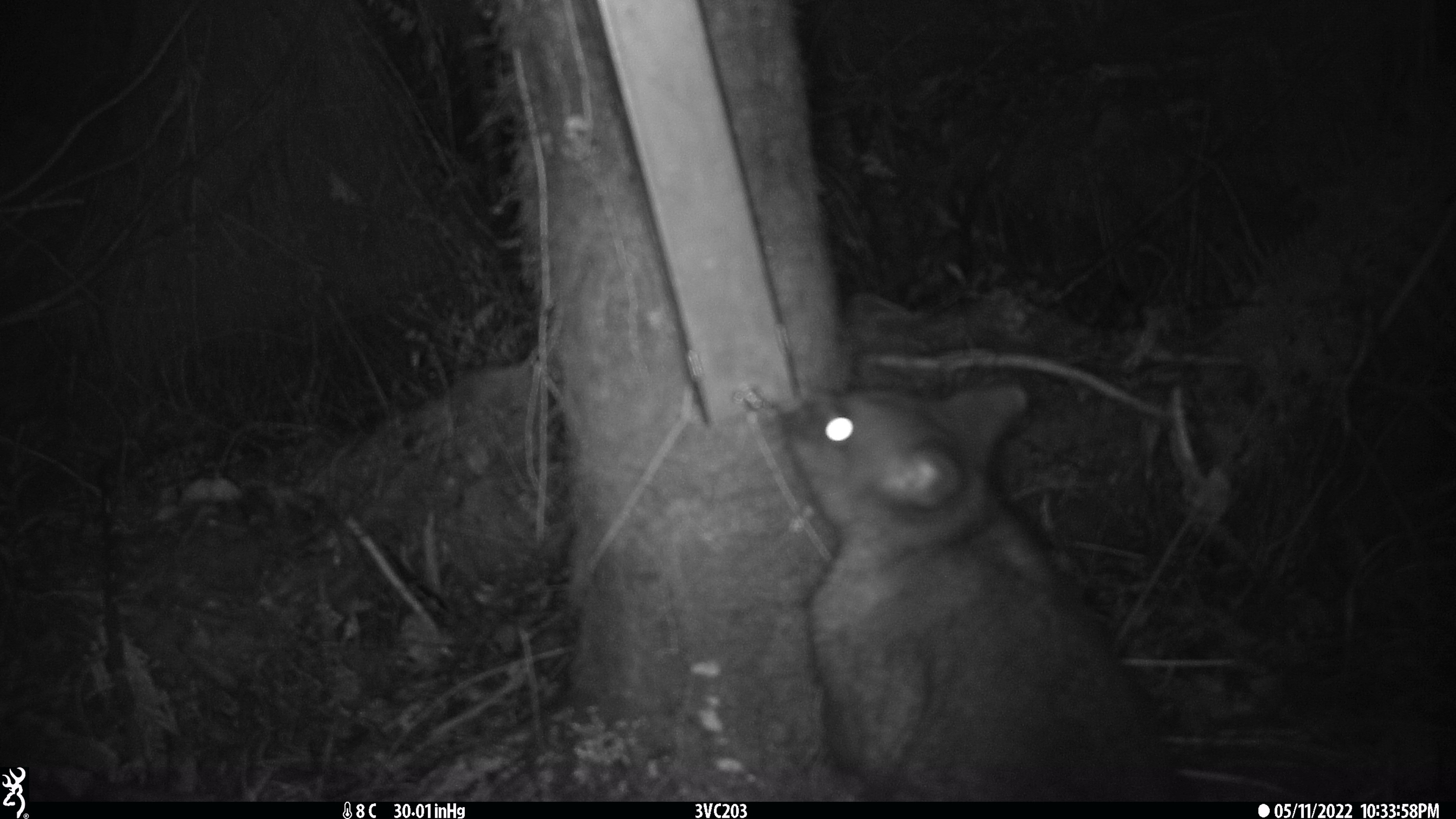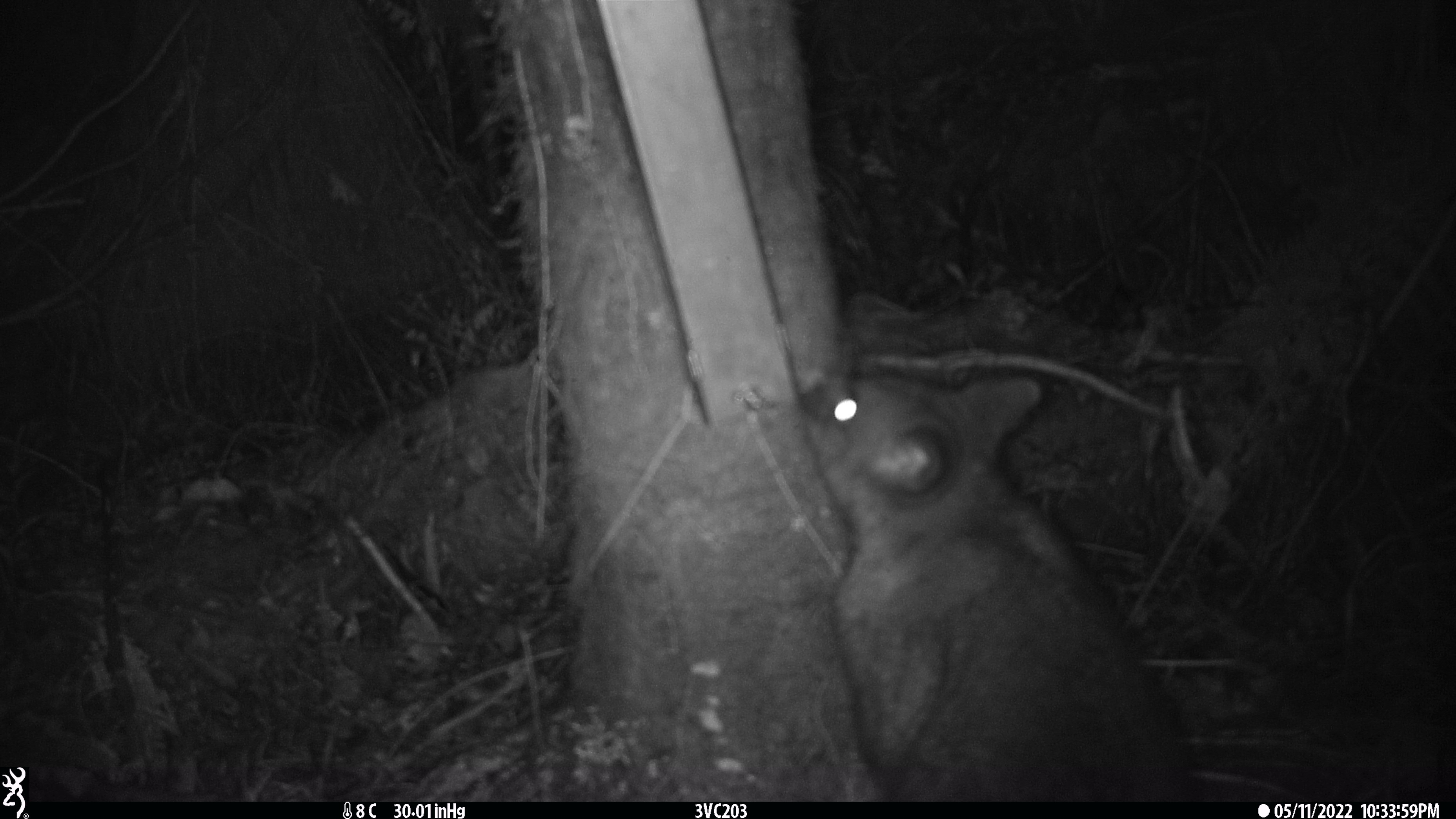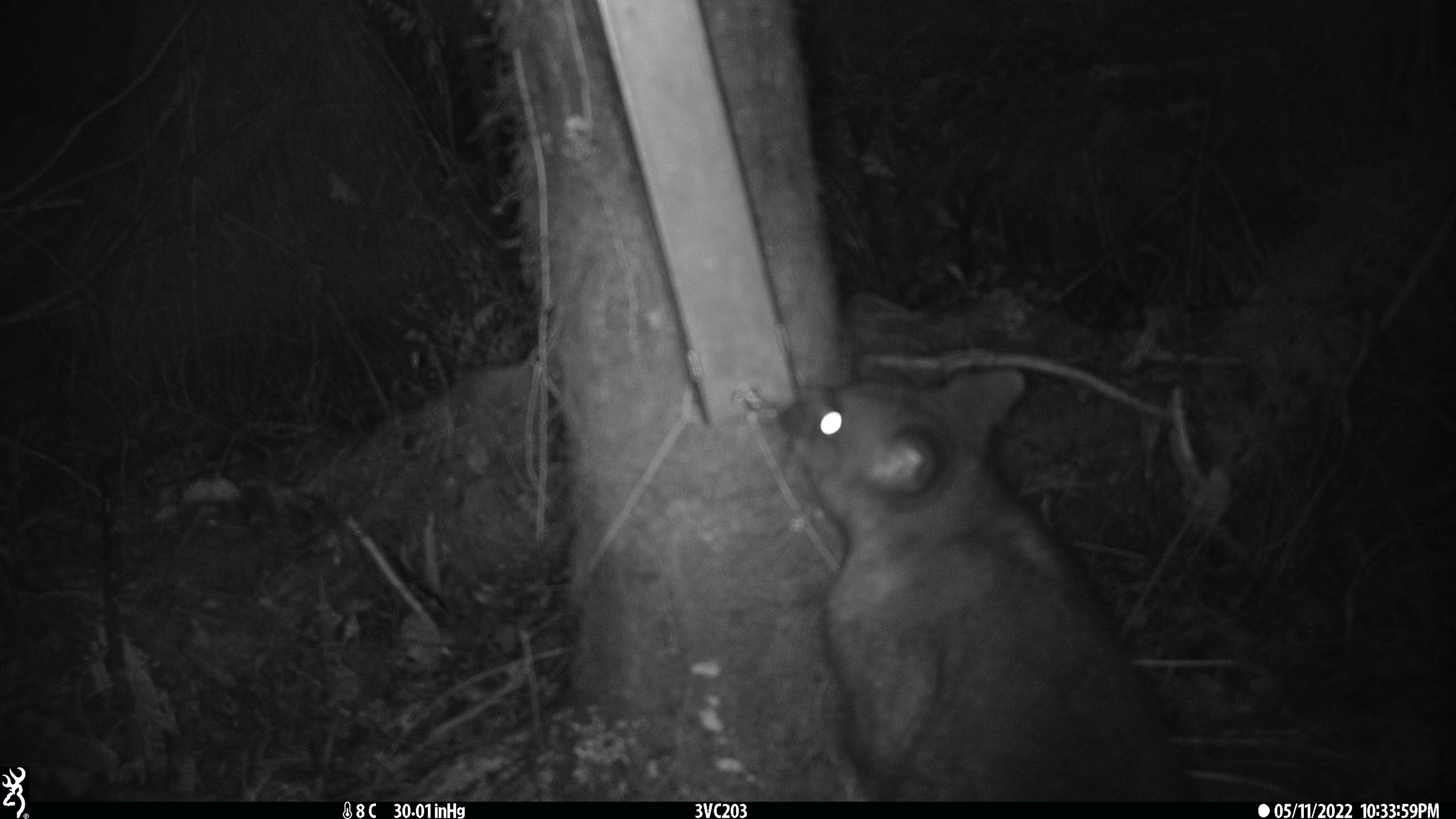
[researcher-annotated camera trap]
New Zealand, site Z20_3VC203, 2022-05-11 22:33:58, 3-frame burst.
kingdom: Animalia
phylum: Chordata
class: Mammalia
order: Diprotodontia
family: Phalangeridae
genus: Trichosurus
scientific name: Trichosurus vulpecula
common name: common brushtail possum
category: possum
Possum (common brushtail possum) (Trichosurus vulpecula).